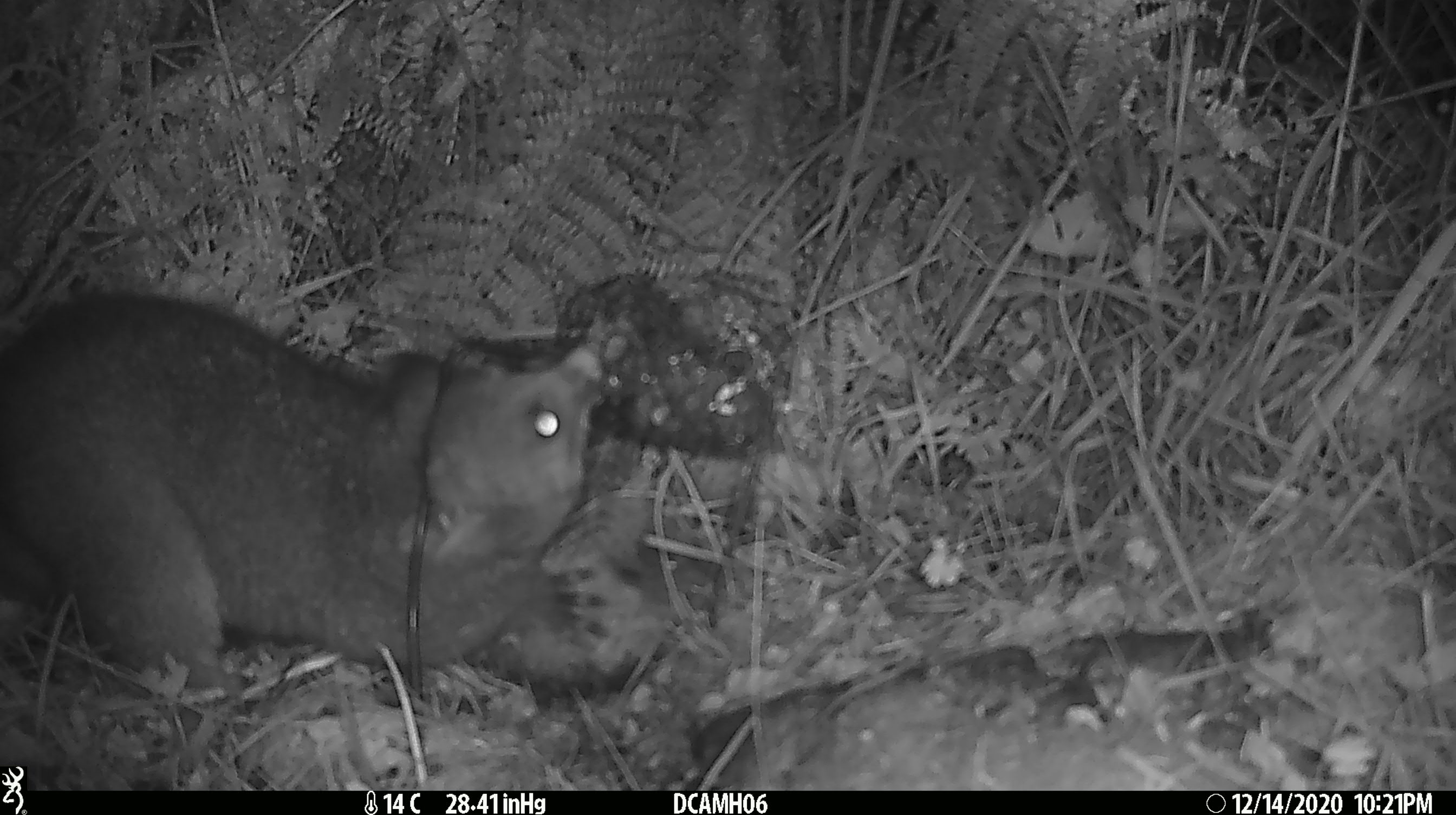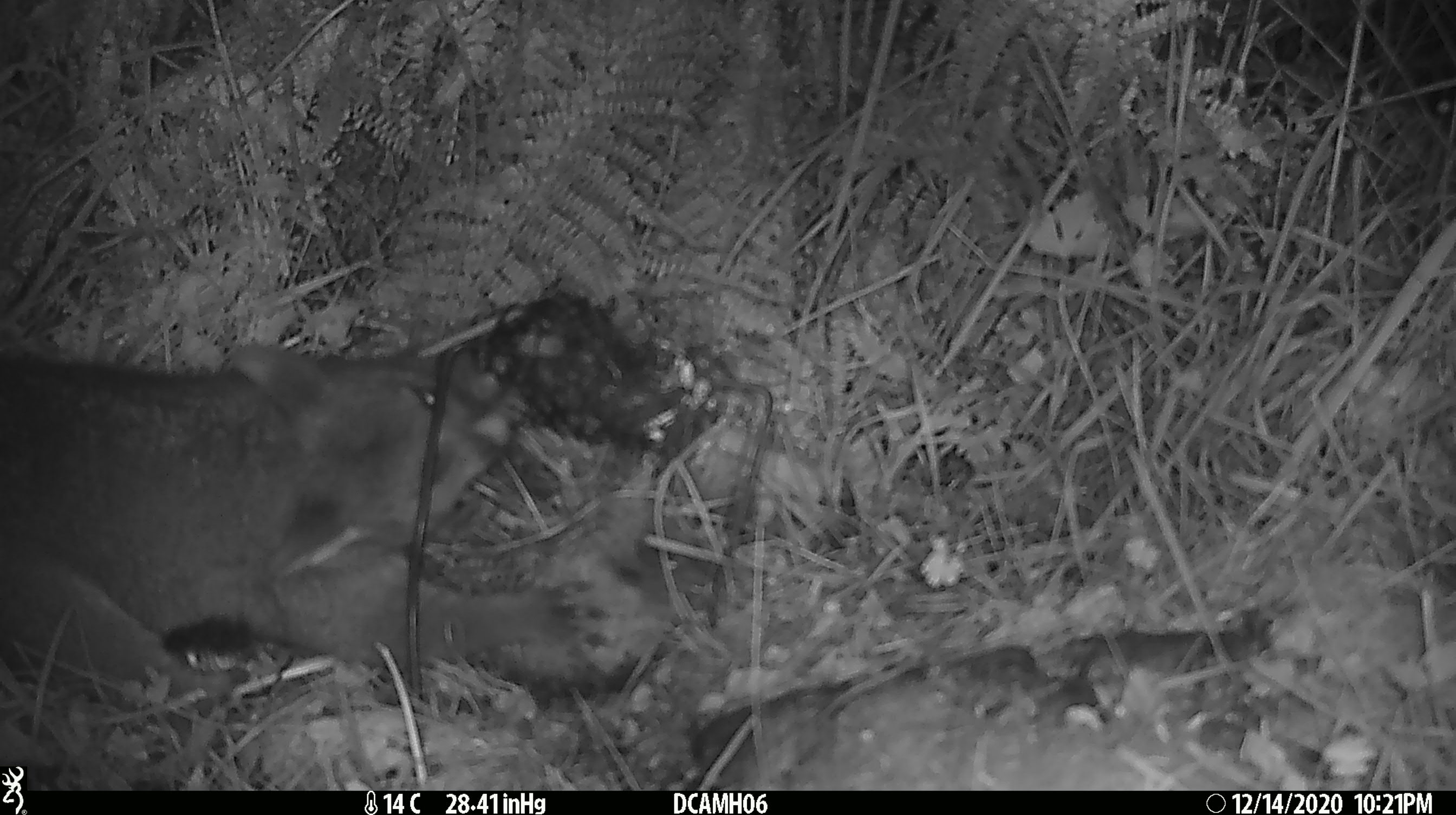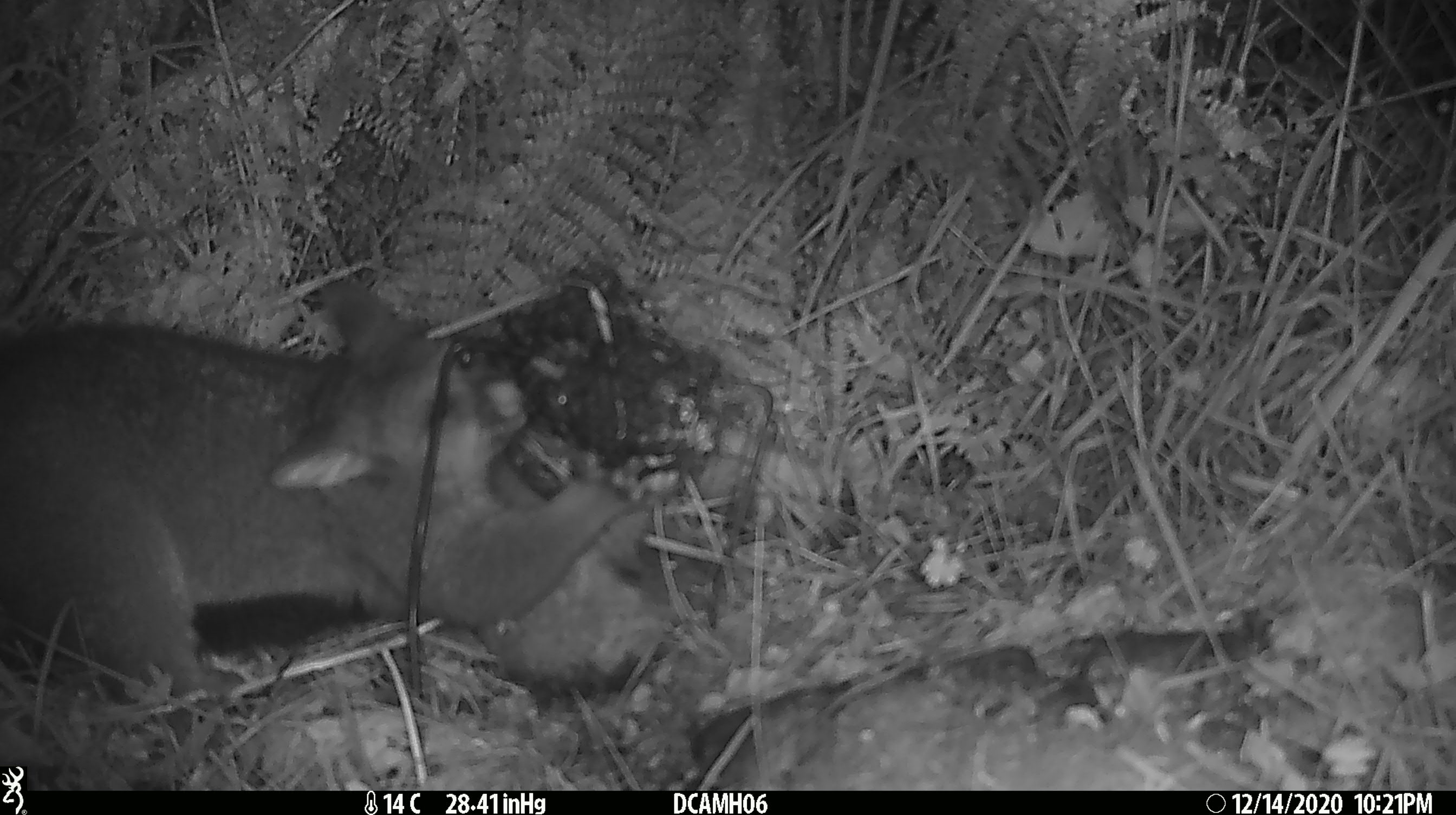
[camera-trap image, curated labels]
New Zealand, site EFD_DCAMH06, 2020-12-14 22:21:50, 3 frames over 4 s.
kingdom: Animalia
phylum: Chordata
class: Mammalia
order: Diprotodontia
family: Phalangeridae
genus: Trichosurus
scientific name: Trichosurus vulpecula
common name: common brushtail possum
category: possum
Possum (common brushtail possum) (Trichosurus vulpecula).